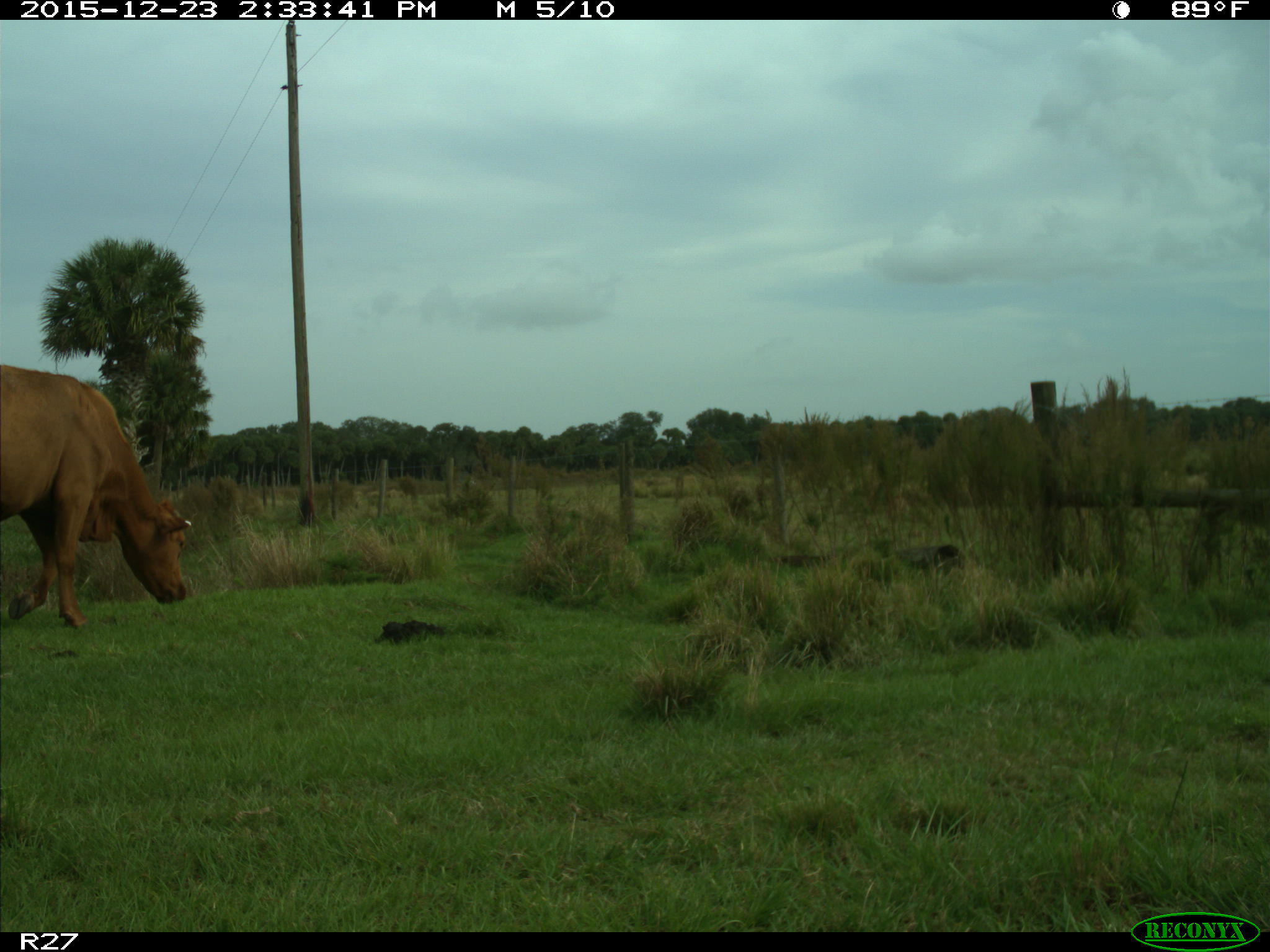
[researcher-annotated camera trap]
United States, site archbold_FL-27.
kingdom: Animalia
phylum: Chordata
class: Mammalia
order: Artiodactyla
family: Bovidae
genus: Bos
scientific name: Bos taurus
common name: domestic cow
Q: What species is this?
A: Bos taurus (domestic cow).